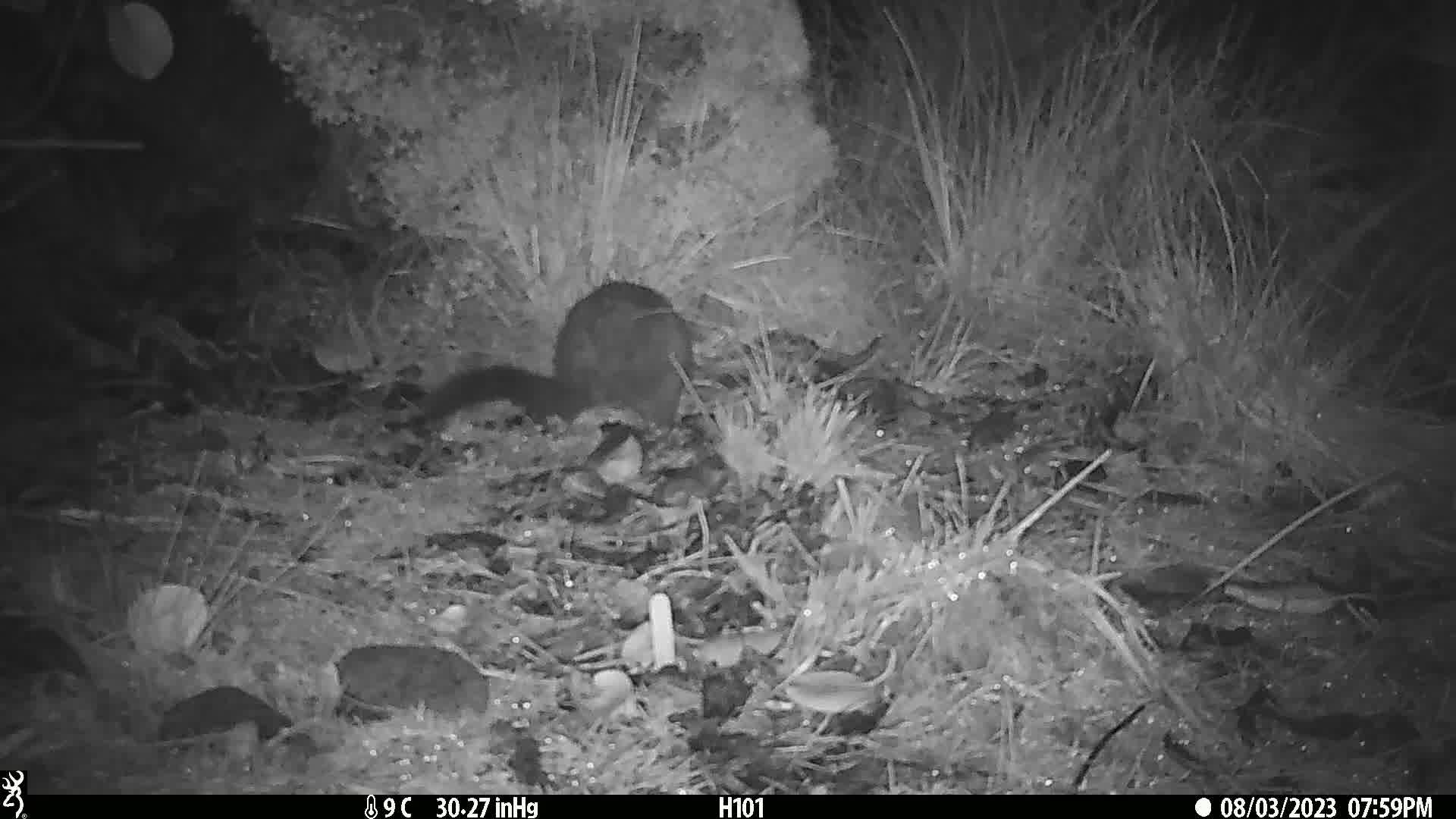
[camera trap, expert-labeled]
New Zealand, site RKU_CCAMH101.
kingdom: Animalia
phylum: Chordata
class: Mammalia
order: Diprotodontia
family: Phalangeridae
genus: Trichosurus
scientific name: Trichosurus vulpecula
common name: common brushtail possum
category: possum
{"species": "possum (common brushtail possum) (Trichosurus vulpecula)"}